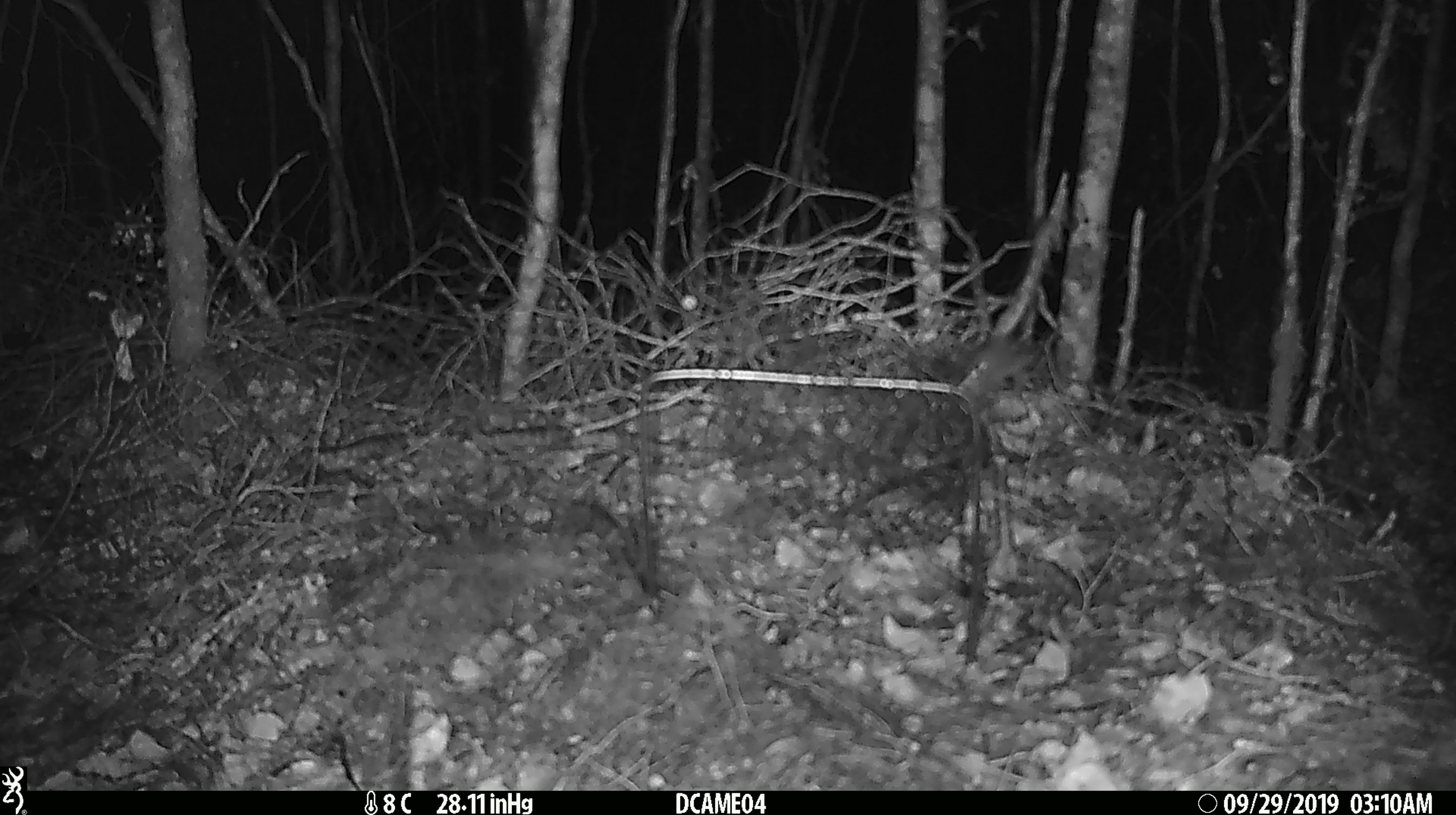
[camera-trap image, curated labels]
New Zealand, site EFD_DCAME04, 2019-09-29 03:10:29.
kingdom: Animalia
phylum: Chordata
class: Mammalia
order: Rodentia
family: Muridae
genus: Mus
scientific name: Mus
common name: mouse